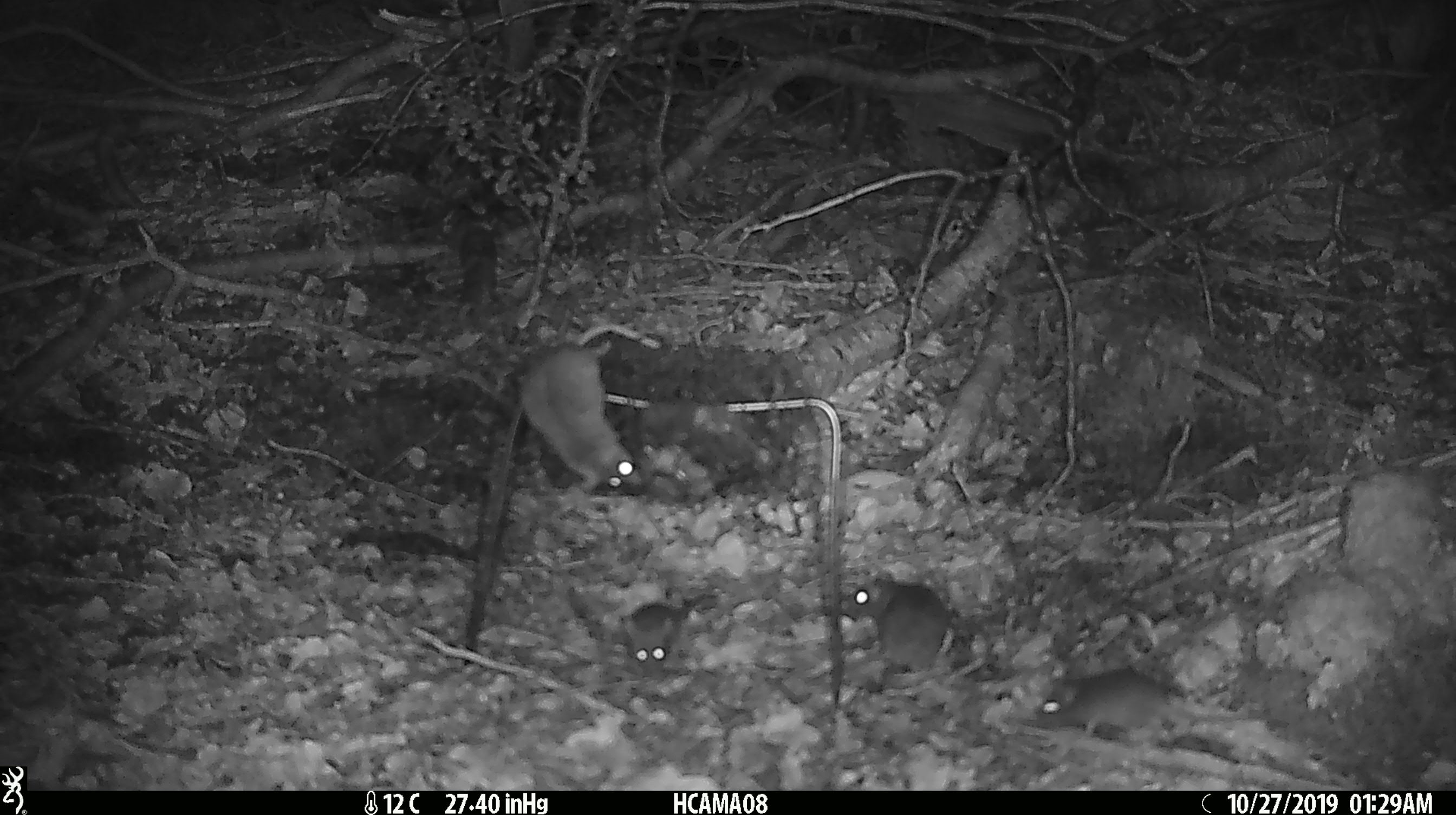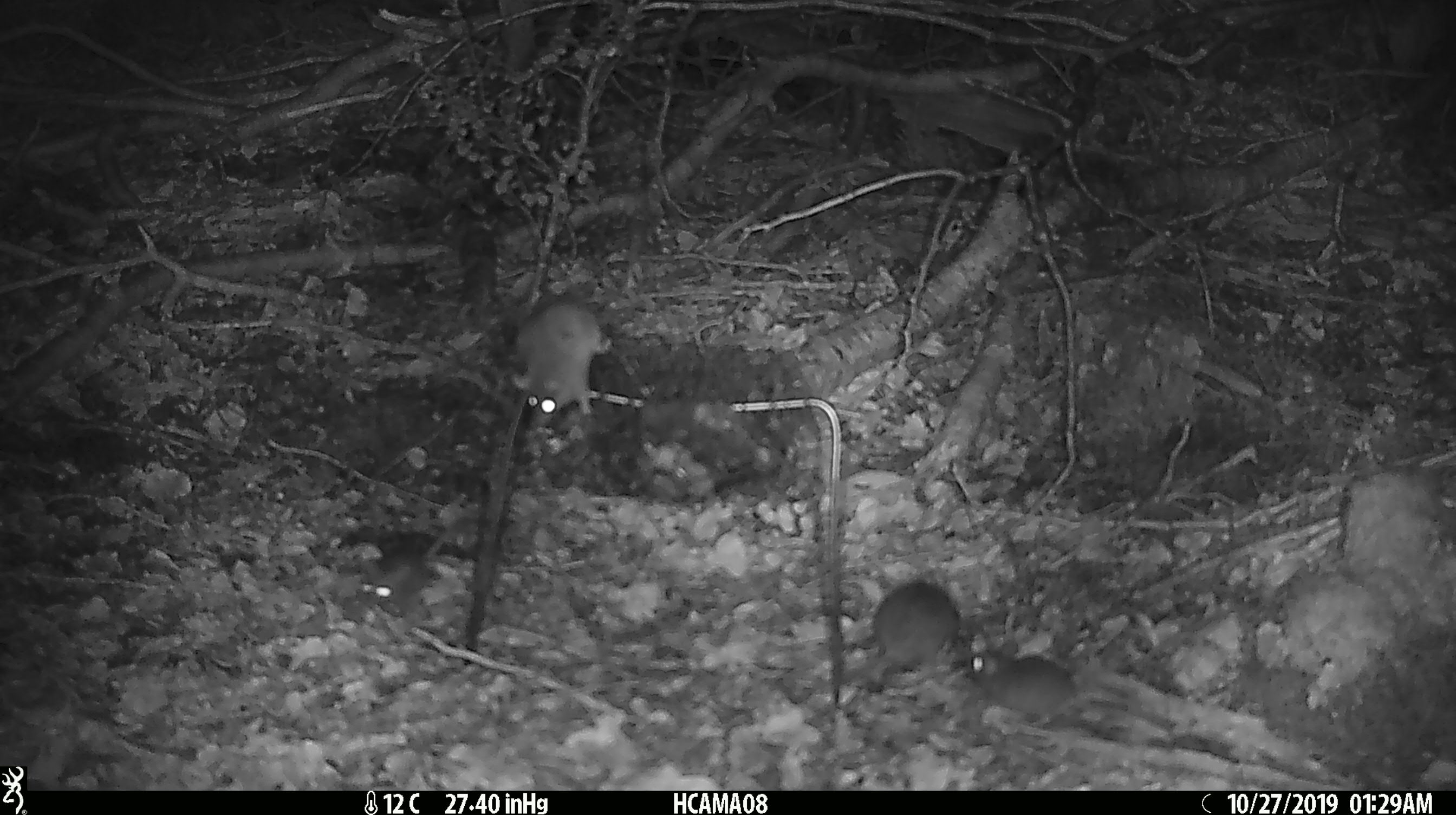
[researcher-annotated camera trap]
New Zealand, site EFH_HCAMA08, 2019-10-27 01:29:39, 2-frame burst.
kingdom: Animalia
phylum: Chordata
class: Mammalia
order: Rodentia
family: Muridae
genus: Mus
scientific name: Mus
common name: mouse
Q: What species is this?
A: Mouse (Mus).